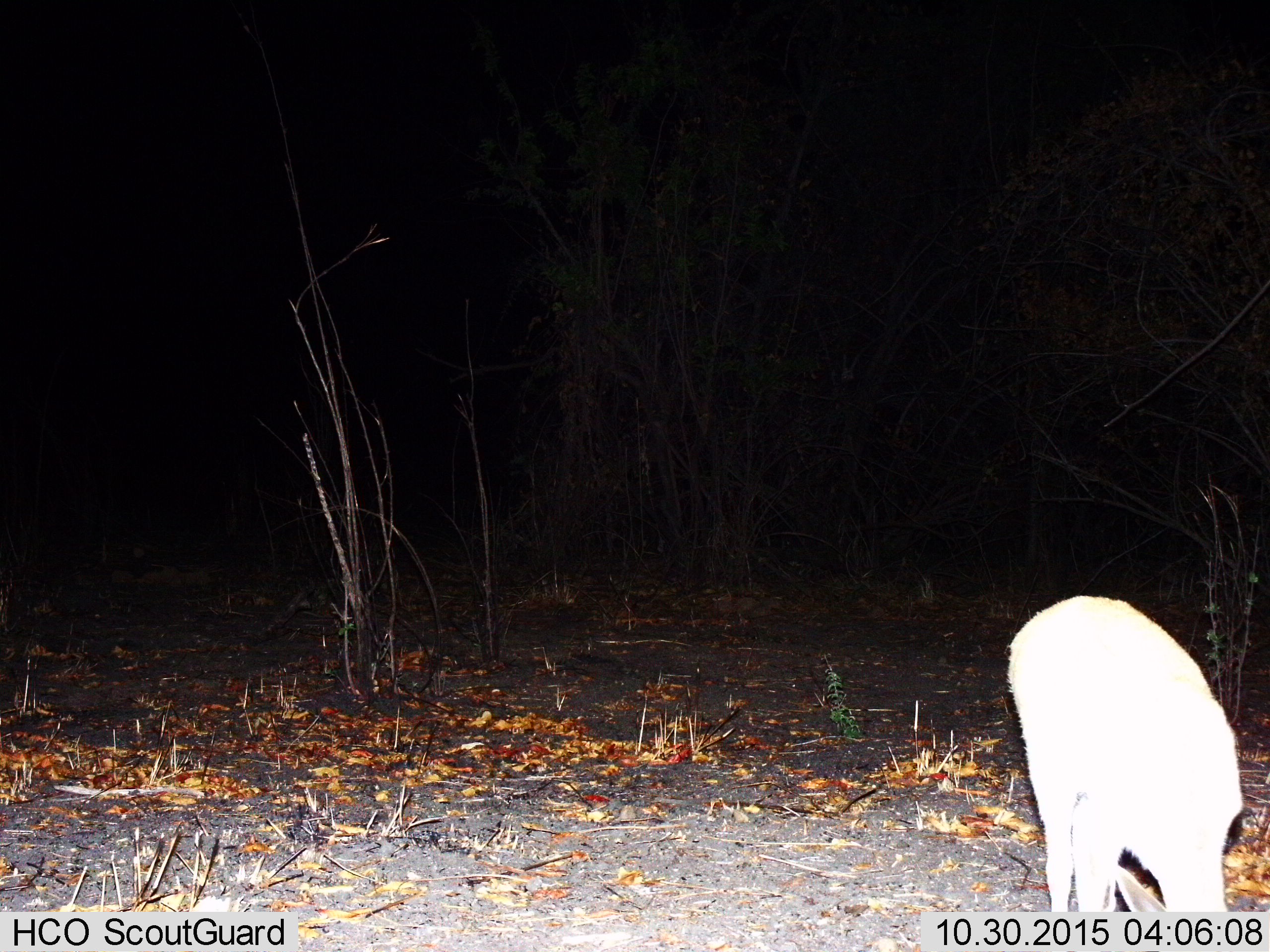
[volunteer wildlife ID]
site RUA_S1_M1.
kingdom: Animalia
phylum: Chordata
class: Mammalia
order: Artiodactyla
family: Bovidae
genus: Aepyceros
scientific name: Aepyceros melampus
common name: impala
Impala (Aepyceros melampus), count 1. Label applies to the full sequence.